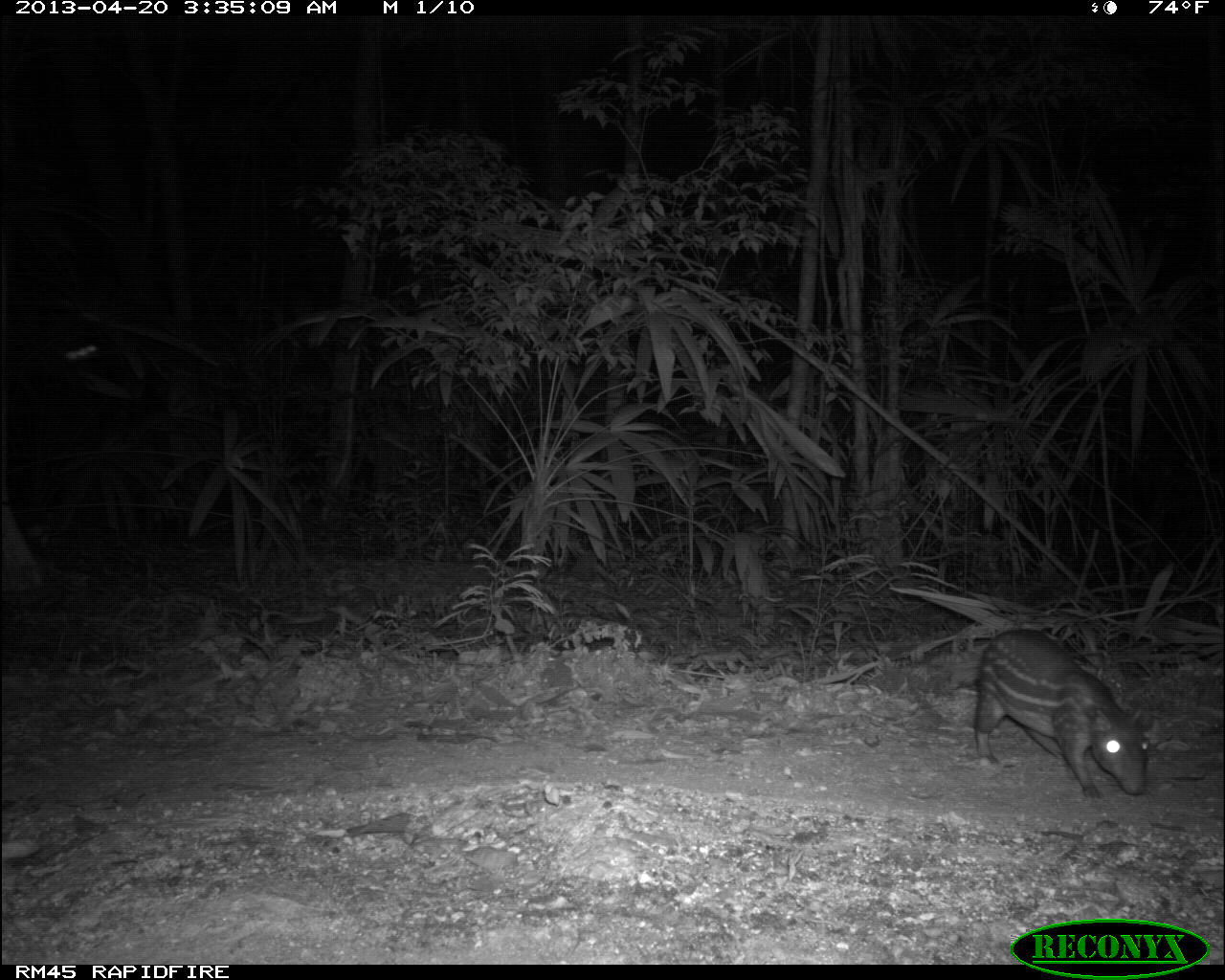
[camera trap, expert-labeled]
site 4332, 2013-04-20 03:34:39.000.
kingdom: Animalia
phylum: Chordata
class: Mammalia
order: Rodentia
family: Cuniculidae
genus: Cuniculus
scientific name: Cuniculus paca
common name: lowland paca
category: agouti paca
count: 1